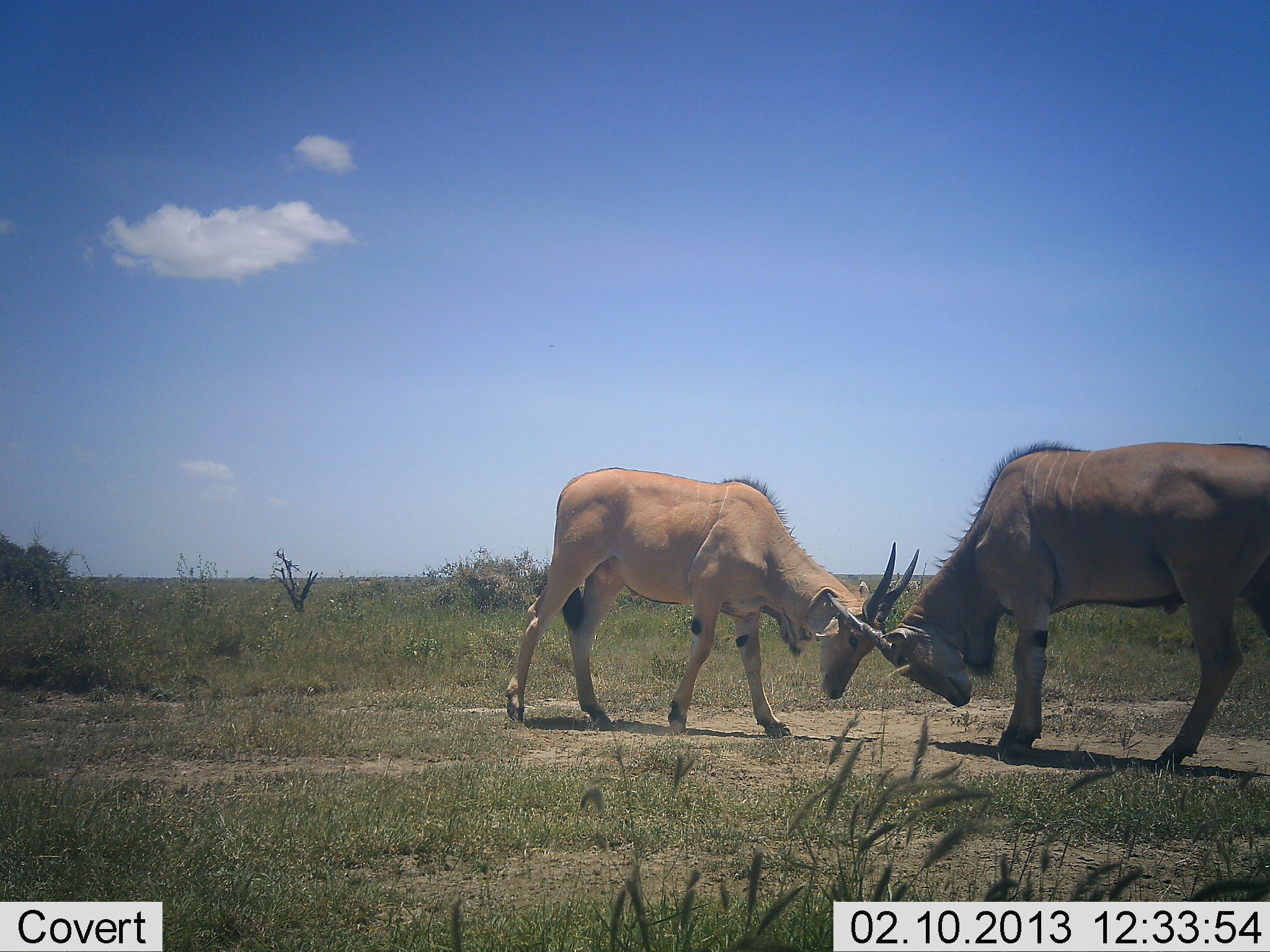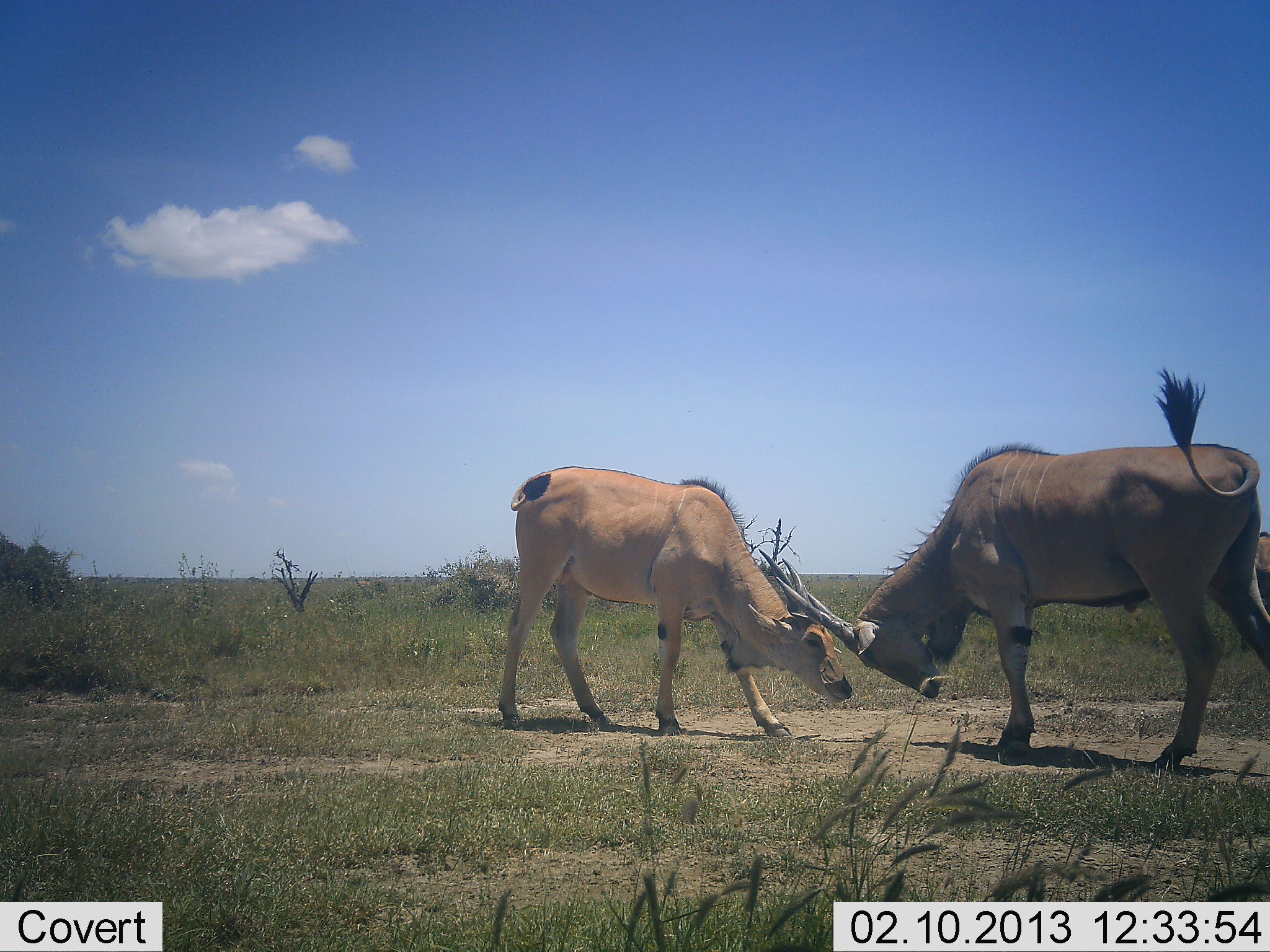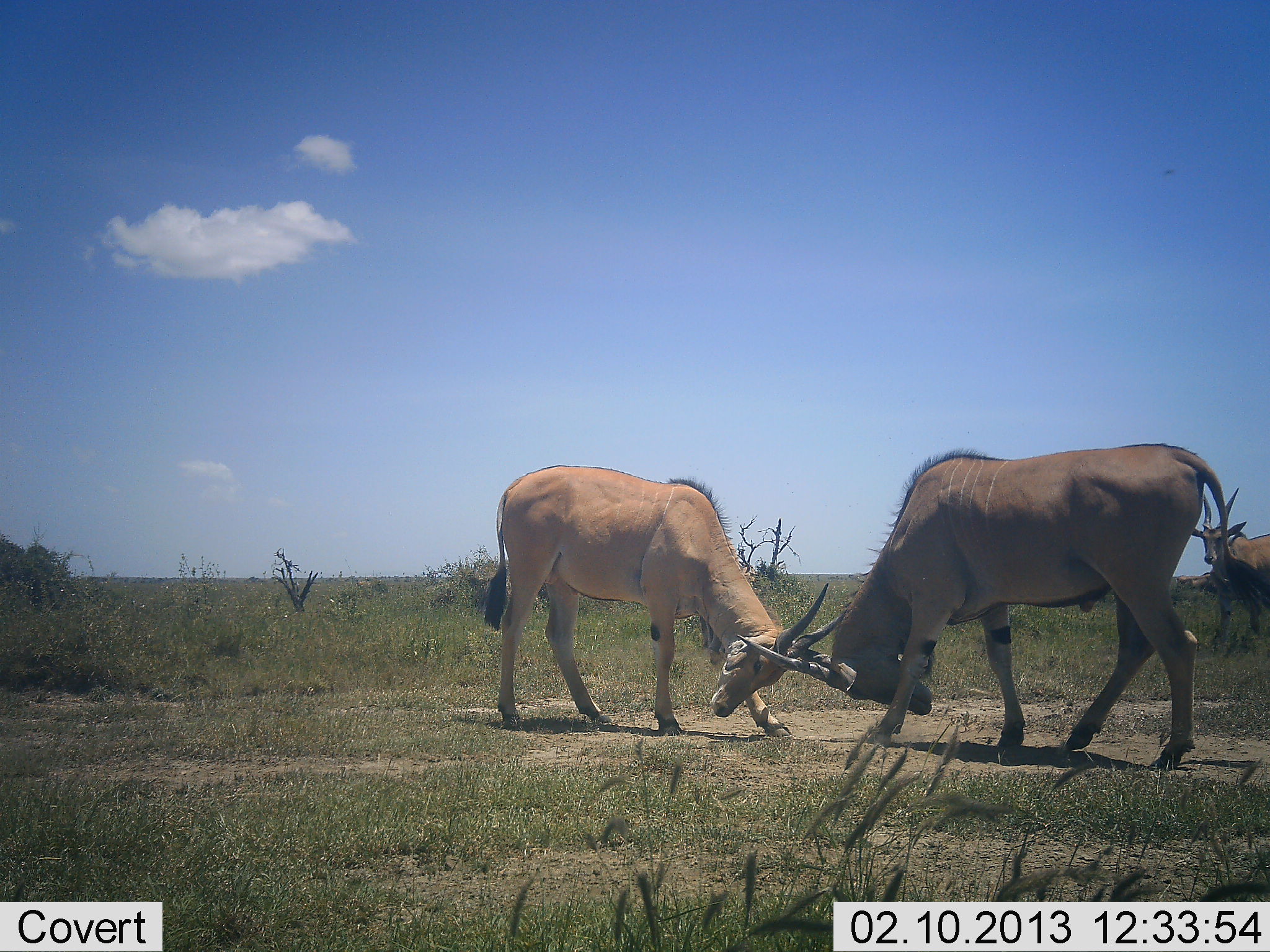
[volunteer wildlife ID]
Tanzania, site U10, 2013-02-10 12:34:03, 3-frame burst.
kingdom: Animalia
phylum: Chordata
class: Mammalia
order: Artiodactyla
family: Bovidae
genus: Tragelaphus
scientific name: Tragelaphus oryx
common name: eland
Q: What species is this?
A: Eland (Tragelaphus oryx).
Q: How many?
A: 2.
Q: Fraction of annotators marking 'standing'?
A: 40%.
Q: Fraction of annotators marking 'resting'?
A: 0%.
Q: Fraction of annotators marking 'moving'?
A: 0%.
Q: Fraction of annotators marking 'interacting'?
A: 100%.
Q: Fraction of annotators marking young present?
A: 0%.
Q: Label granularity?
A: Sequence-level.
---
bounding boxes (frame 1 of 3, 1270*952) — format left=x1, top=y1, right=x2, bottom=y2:
animal: left=826, top=438, right=1270, bottom=776; left=504, top=466, right=920, bottom=741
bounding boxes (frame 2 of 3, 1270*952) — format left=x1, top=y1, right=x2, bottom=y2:
animal: left=775, top=368, right=1270, bottom=776; left=496, top=466, right=854, bottom=741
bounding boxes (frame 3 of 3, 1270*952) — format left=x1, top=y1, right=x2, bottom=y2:
animal: left=737, top=447, right=1270, bottom=773; left=478, top=466, right=845, bottom=741; left=1186, top=487, right=1270, bottom=653